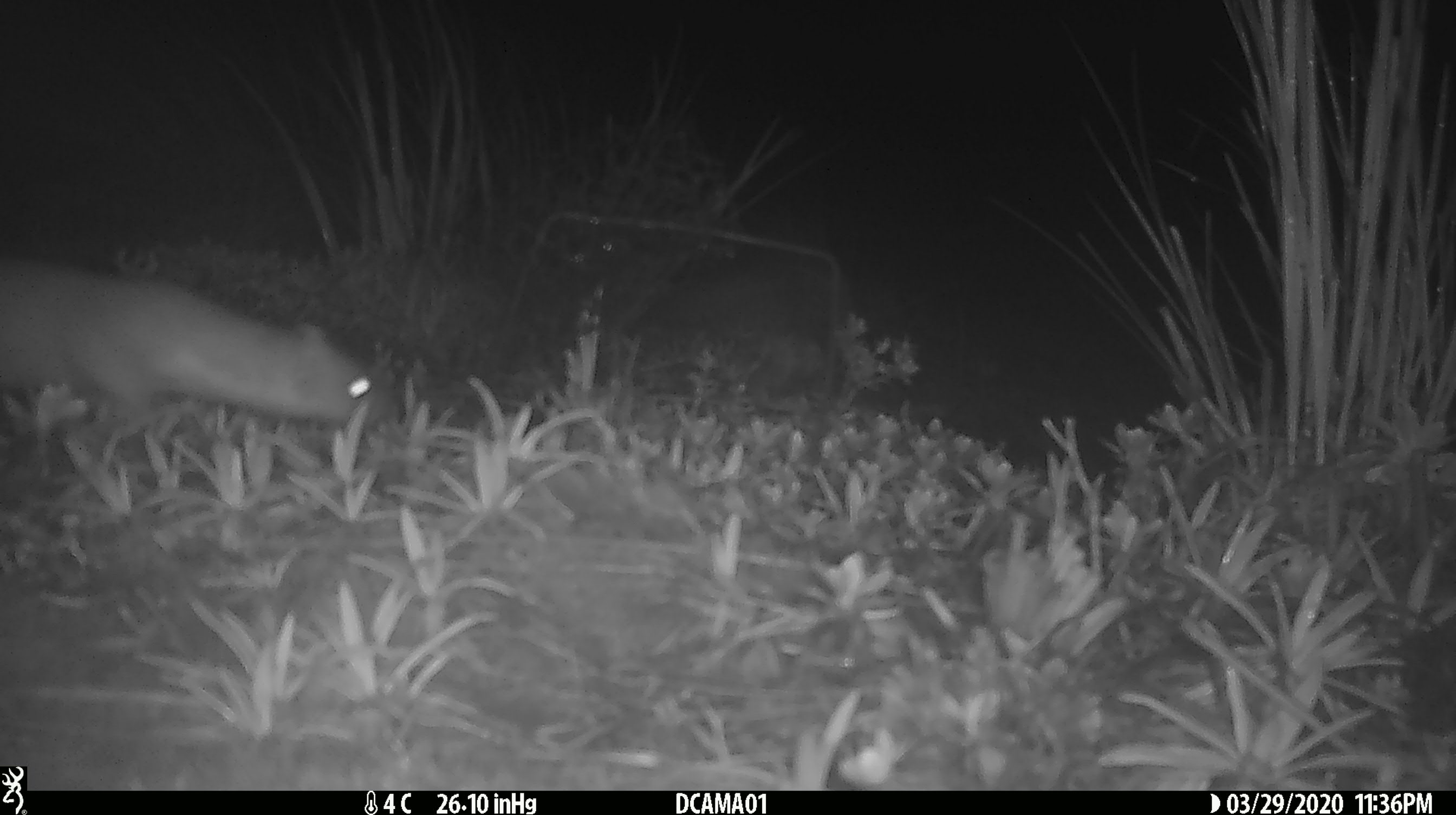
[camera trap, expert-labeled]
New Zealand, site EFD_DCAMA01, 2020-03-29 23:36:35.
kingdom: Animalia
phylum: Chordata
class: Mammalia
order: Carnivora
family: Mustelidae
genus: Mustela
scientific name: Mustela erminea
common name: stoat